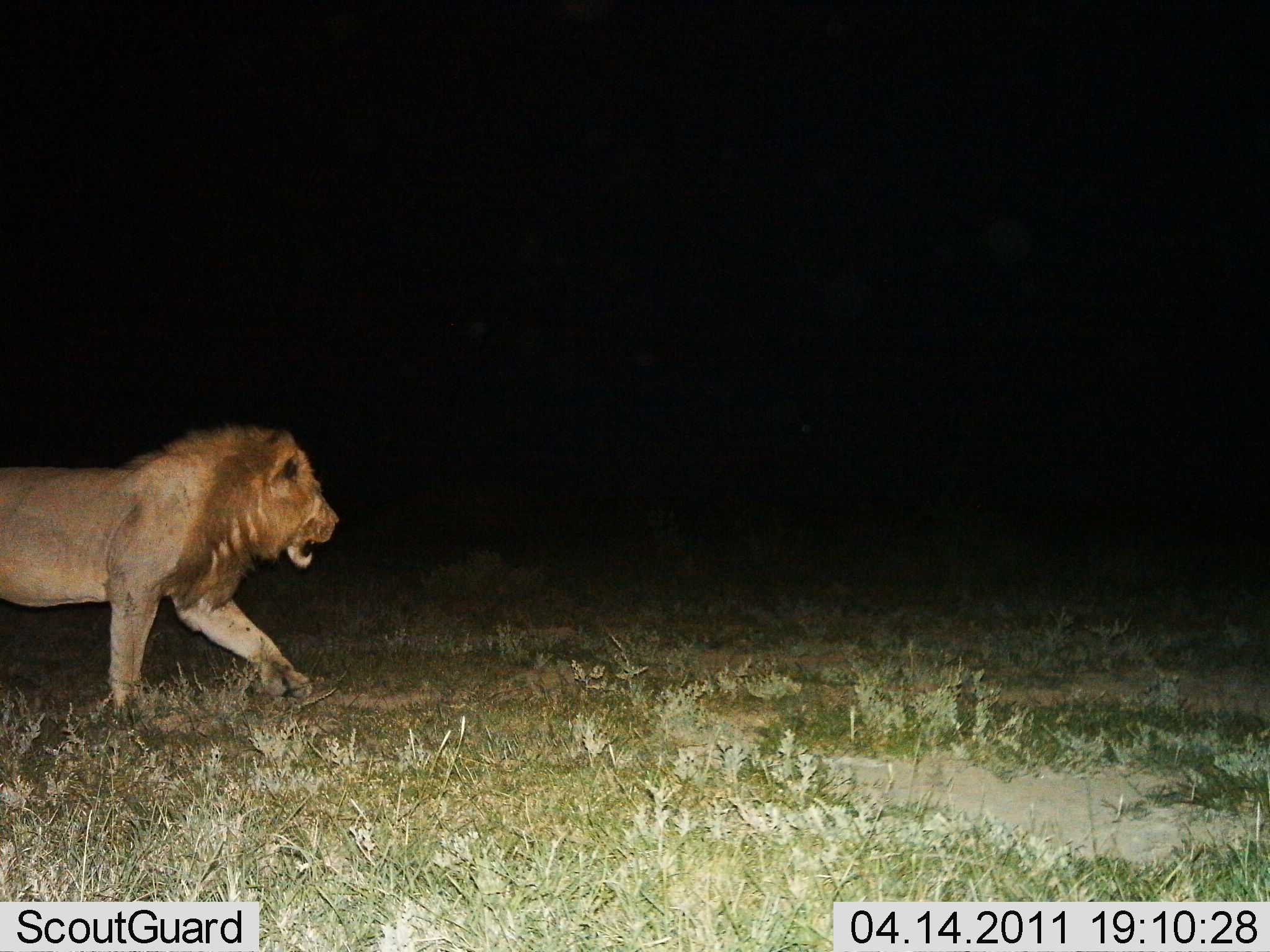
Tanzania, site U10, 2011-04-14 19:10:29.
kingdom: Animalia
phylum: Chordata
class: Mammalia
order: Carnivora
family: Felidae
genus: Panthera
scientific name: Panthera leo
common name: lion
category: lionmale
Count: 1.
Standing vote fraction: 0%.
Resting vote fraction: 0%.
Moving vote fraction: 100%.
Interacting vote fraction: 0%.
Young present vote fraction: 0%.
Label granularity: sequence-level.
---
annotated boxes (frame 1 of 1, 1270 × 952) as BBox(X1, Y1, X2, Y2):
animal: BBox(0, 424, 340, 726)